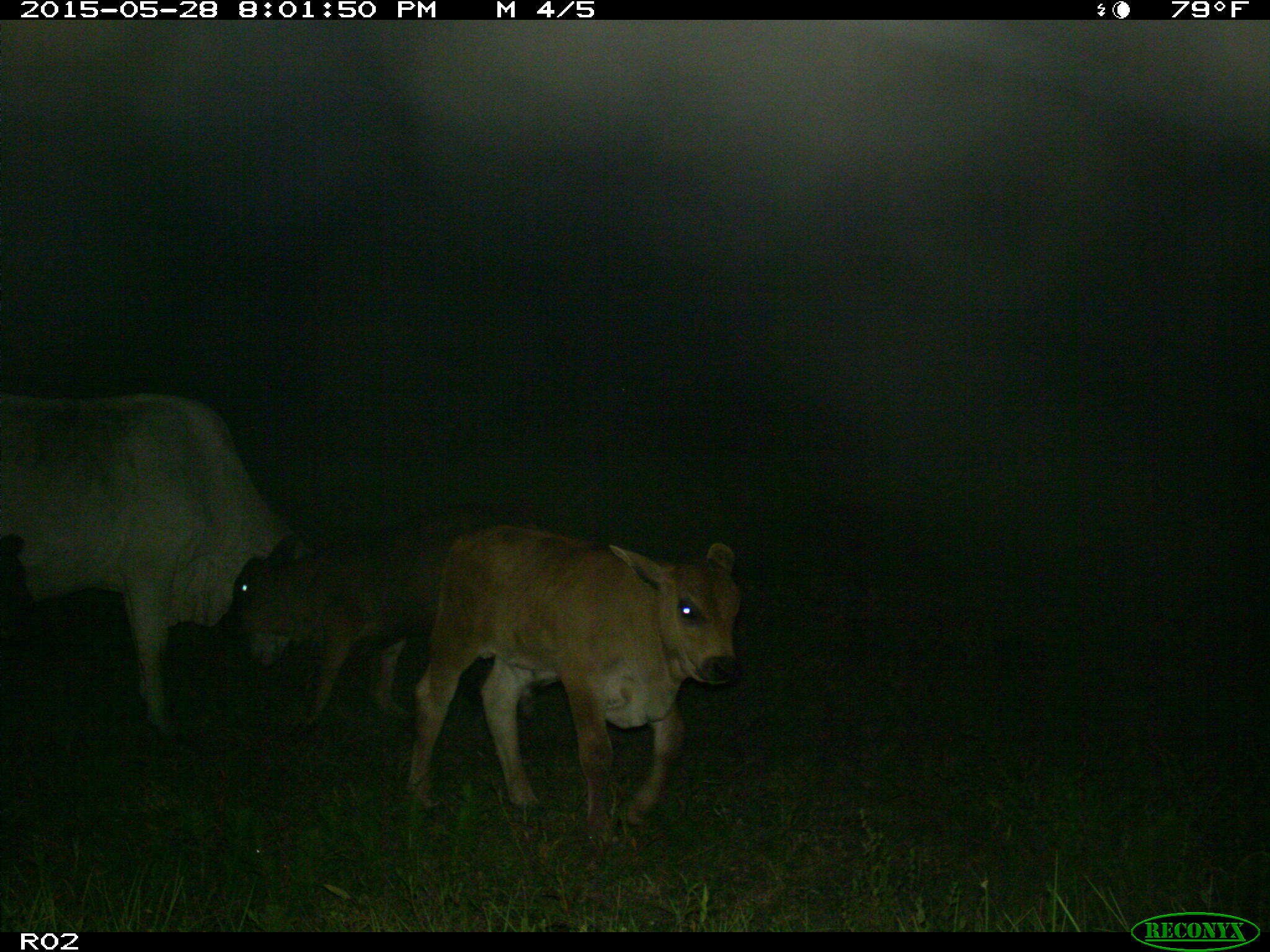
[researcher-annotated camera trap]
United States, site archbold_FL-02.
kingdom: Animalia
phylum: Chordata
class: Mammalia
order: Artiodactyla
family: Bovidae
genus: Bos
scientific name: Bos taurus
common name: domestic cow